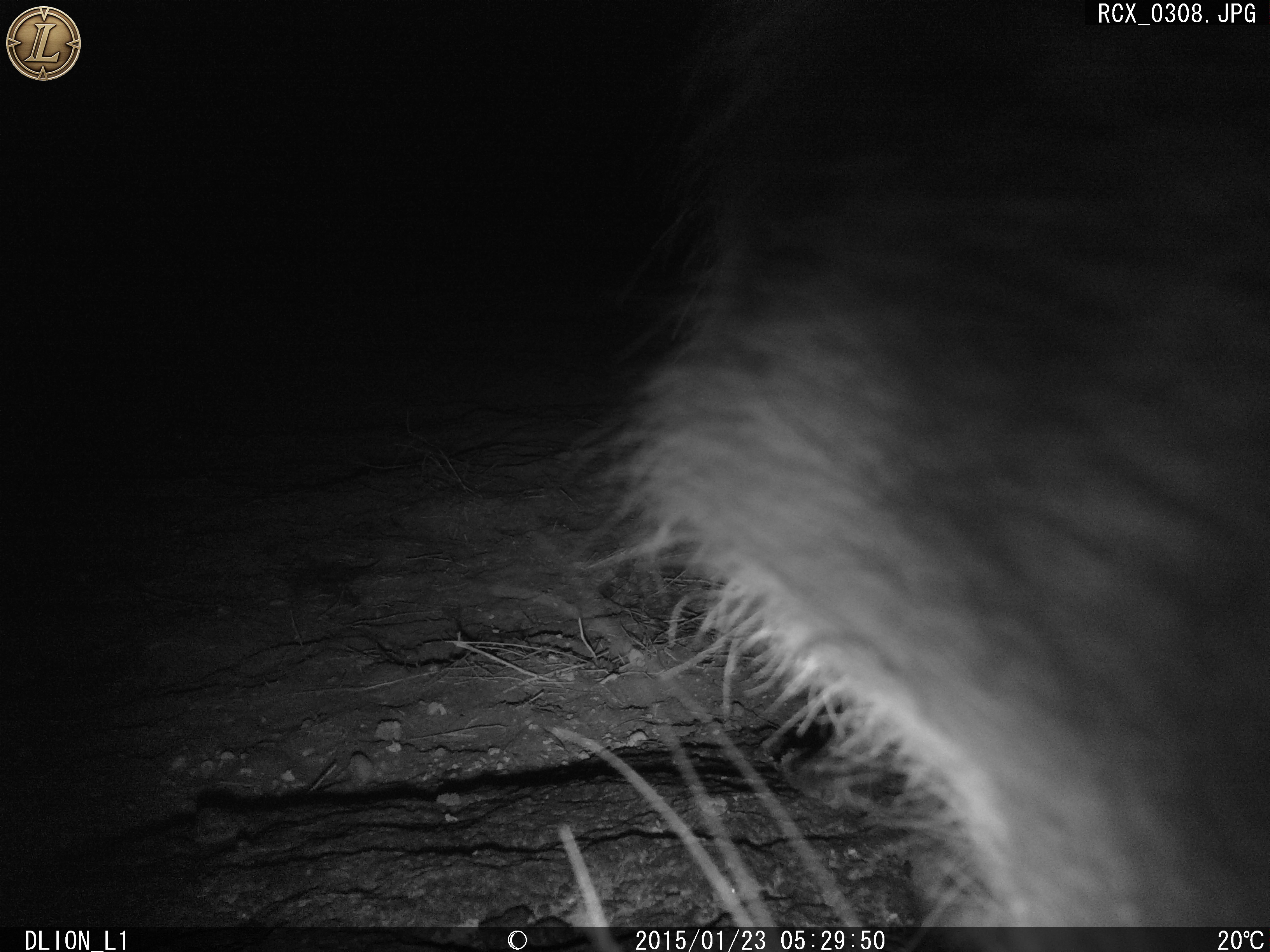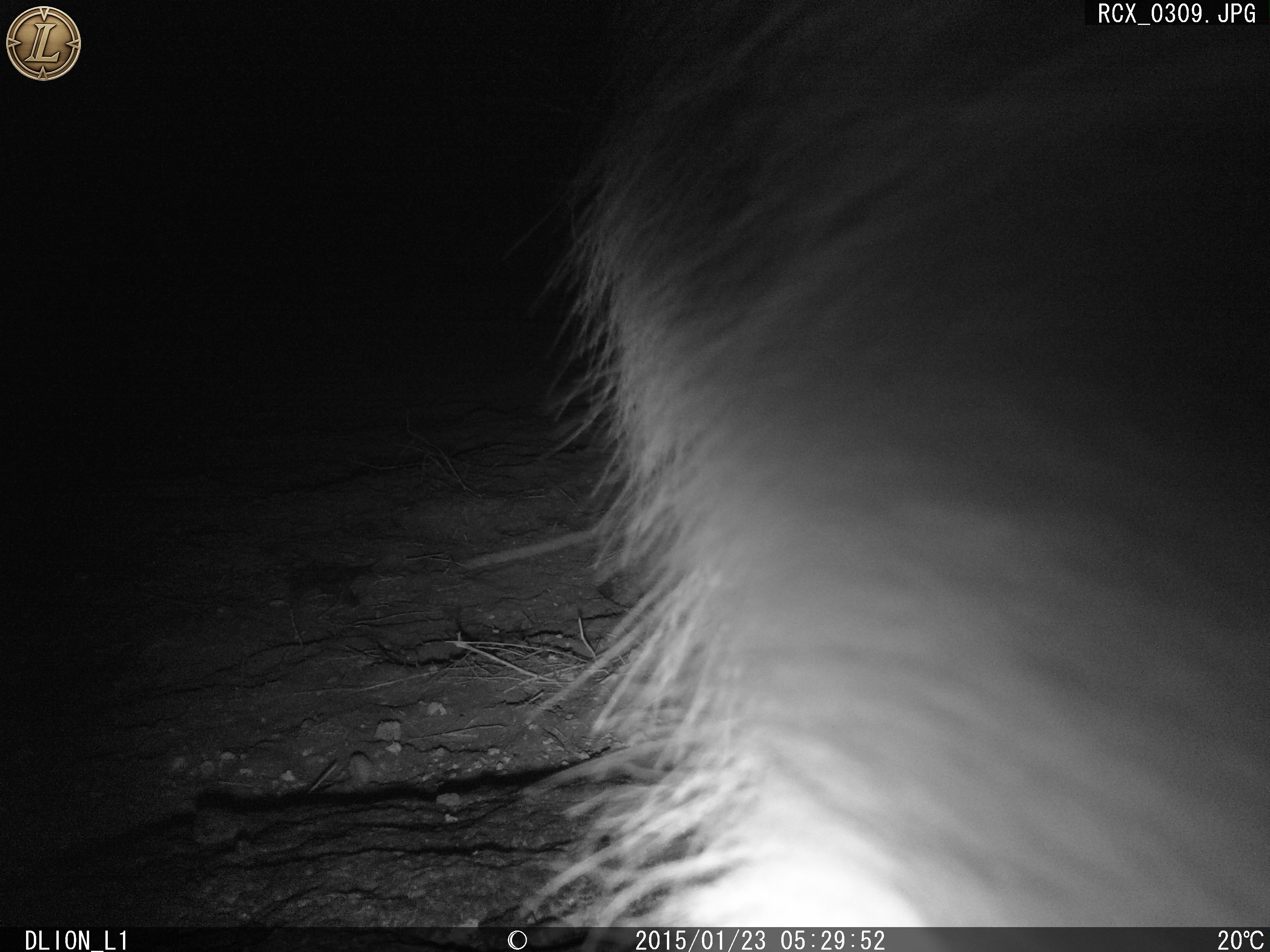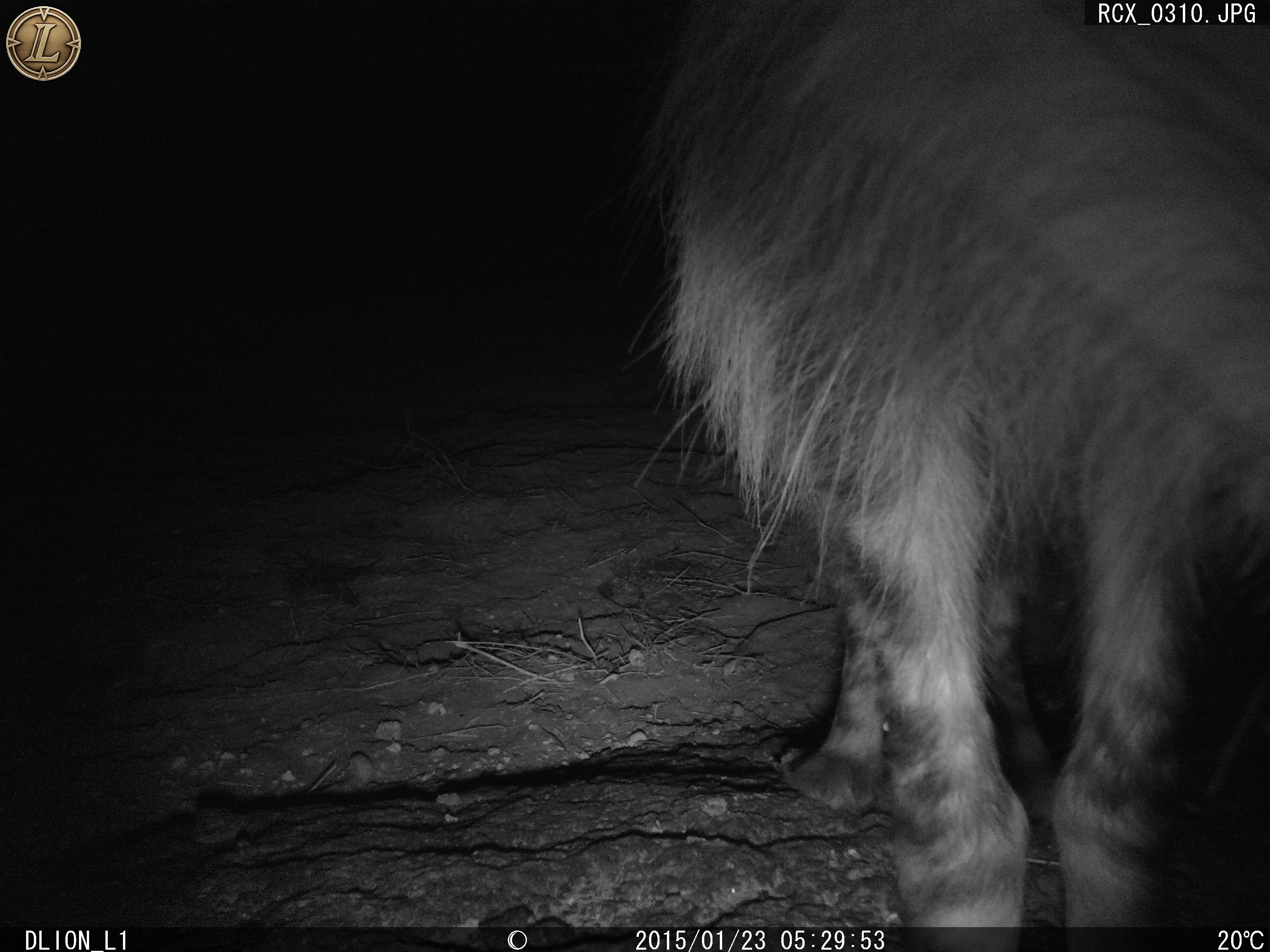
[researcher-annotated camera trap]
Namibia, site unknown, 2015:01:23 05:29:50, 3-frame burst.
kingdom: Animalia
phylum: Chordata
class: Mammalia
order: Carnivora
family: Hyaenidae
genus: Parahyaena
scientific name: Parahyaena brunnea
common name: brown hyena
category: hyaena brunnea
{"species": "hyaena brunnea (brown hyena) (Parahyaena brunnea)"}